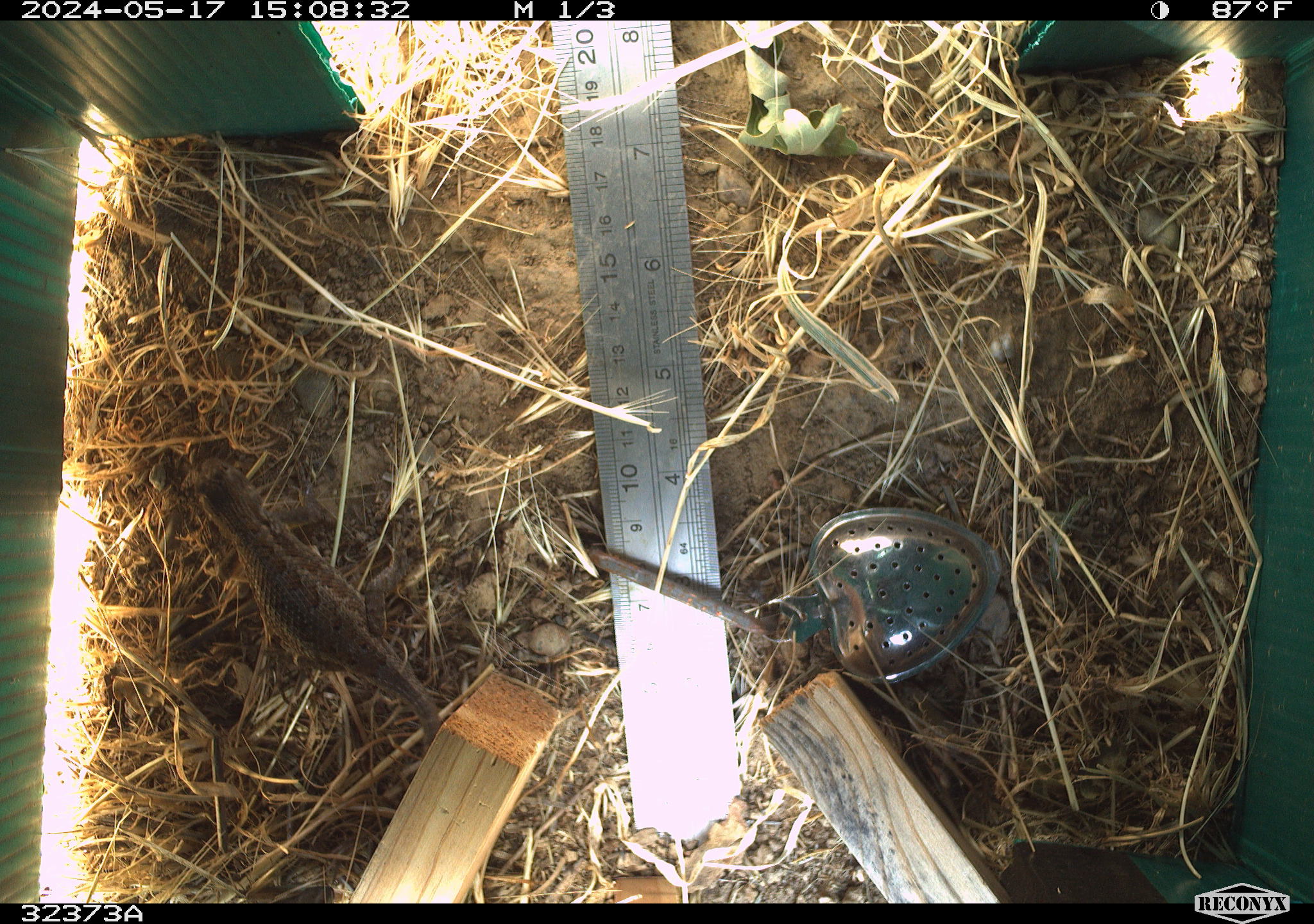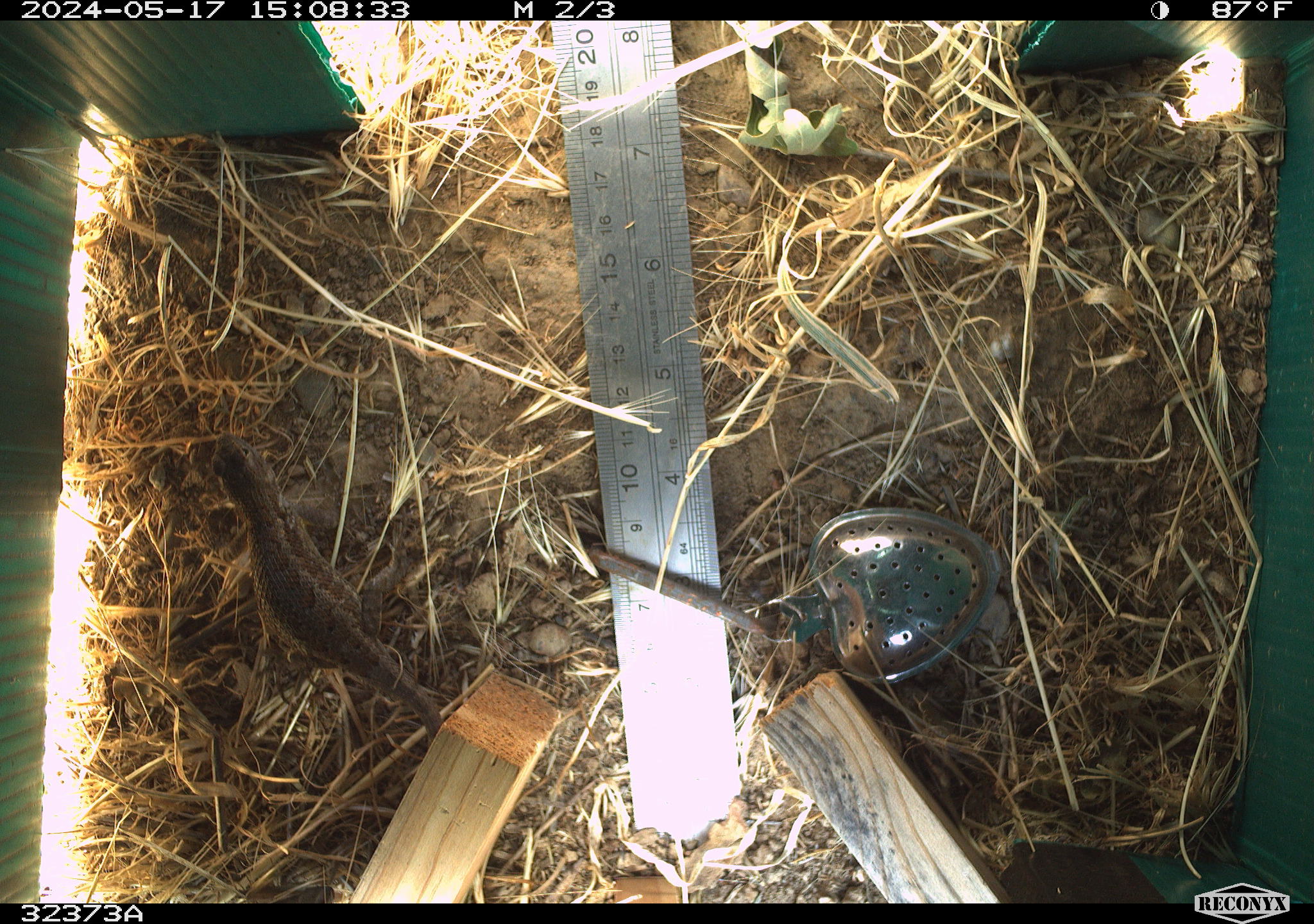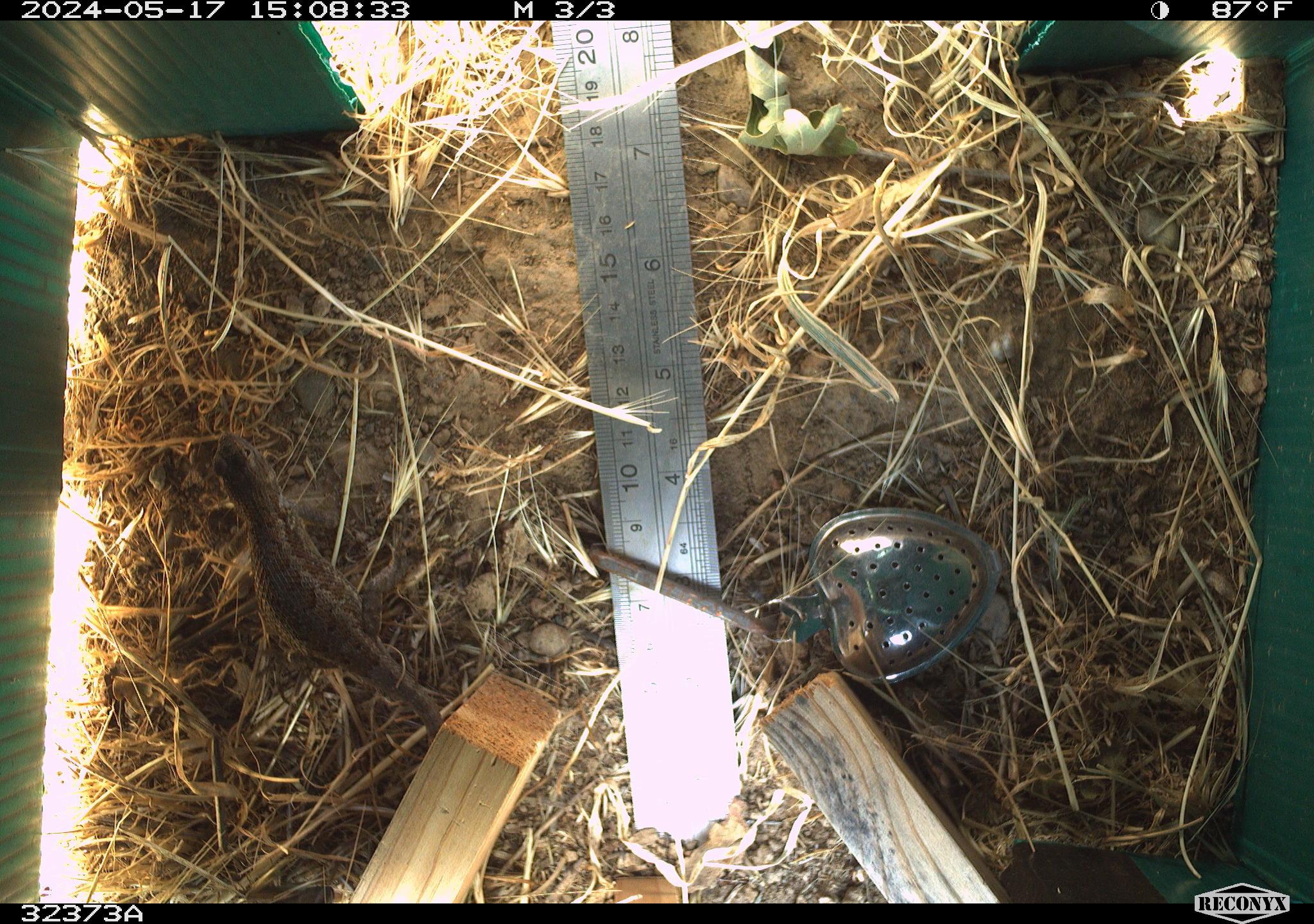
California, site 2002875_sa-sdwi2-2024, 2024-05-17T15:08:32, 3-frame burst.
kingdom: Animalia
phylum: Chordata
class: Reptilia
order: Squamata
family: Phrynosomatidae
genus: Sceloporus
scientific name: Sceloporus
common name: spiny lizards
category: sceloporus species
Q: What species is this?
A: Sceloporus species (spiny lizards) (Sceloporus).